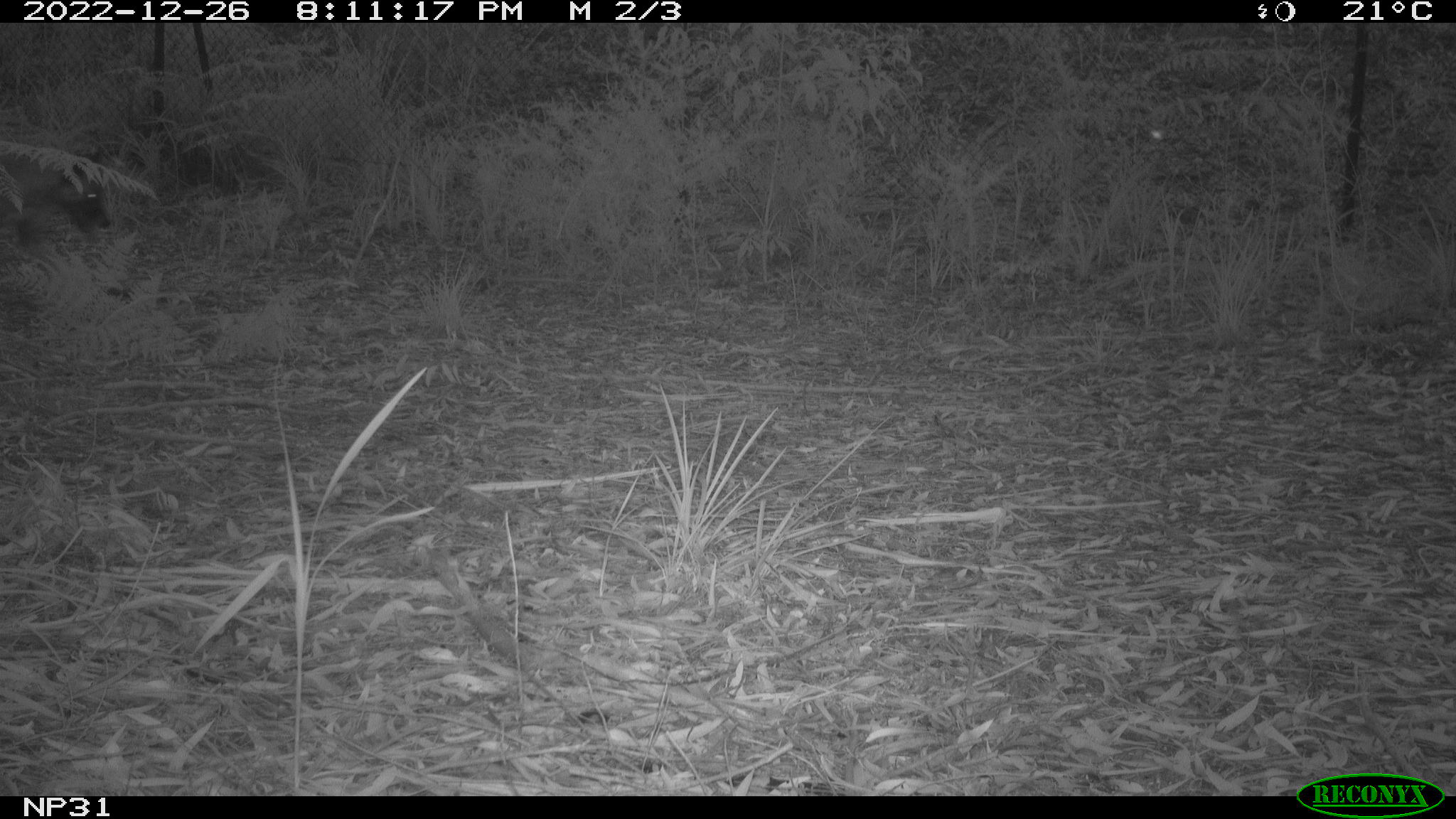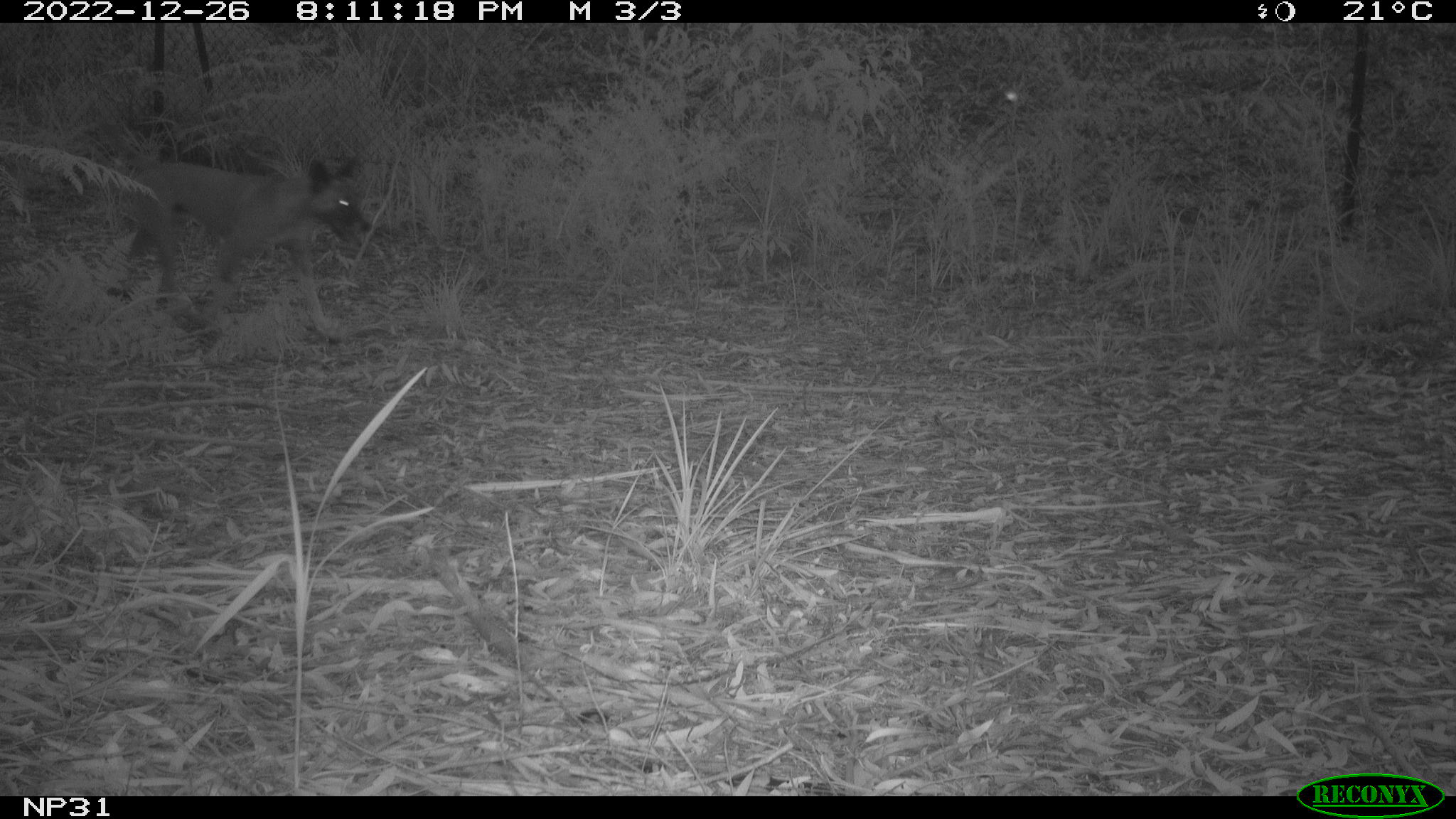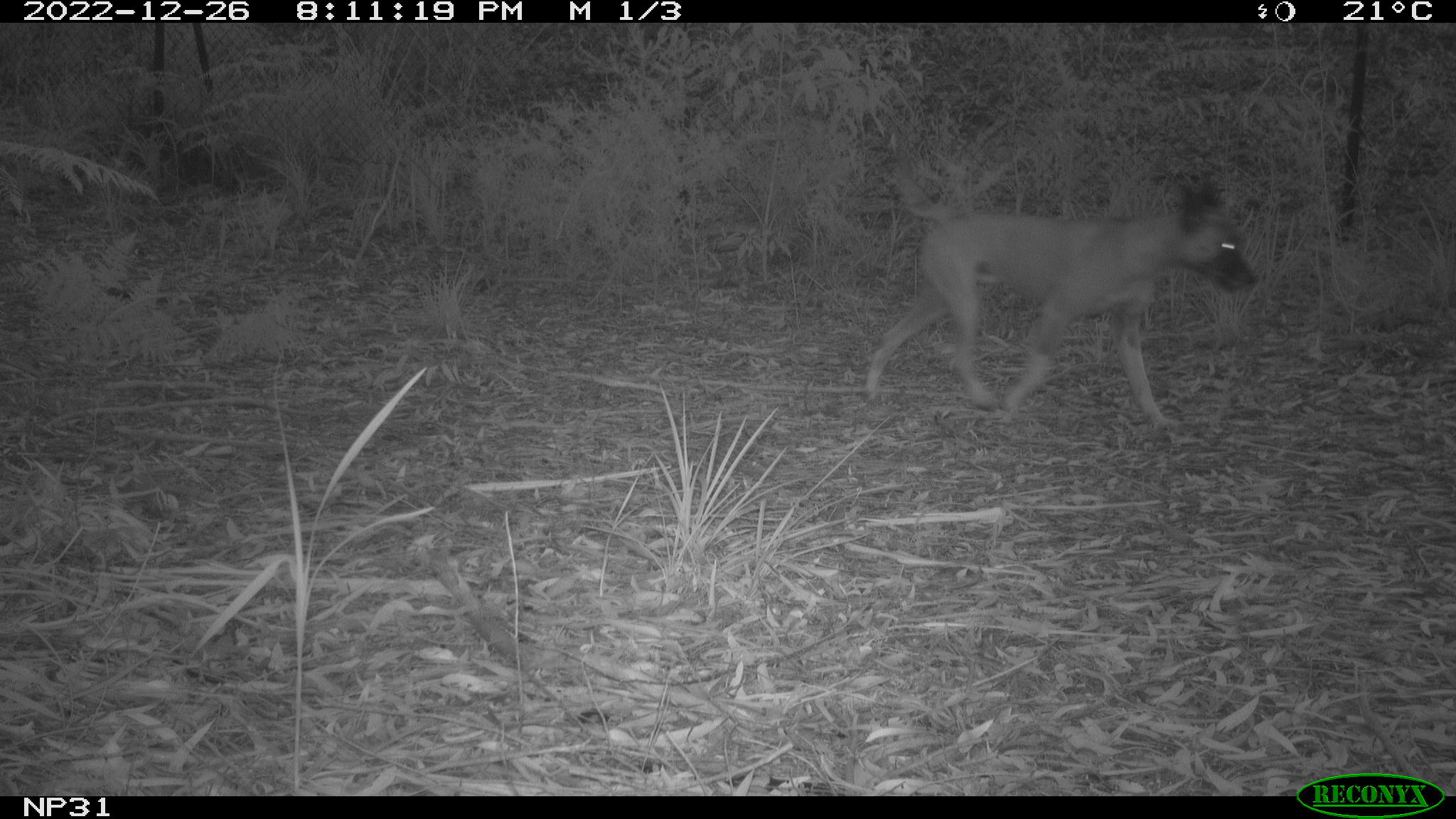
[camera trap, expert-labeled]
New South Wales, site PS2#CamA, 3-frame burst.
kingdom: Animalia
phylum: Chordata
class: Mammalia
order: Carnivora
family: Canidae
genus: Canis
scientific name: Canis familiaris dingo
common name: dingo